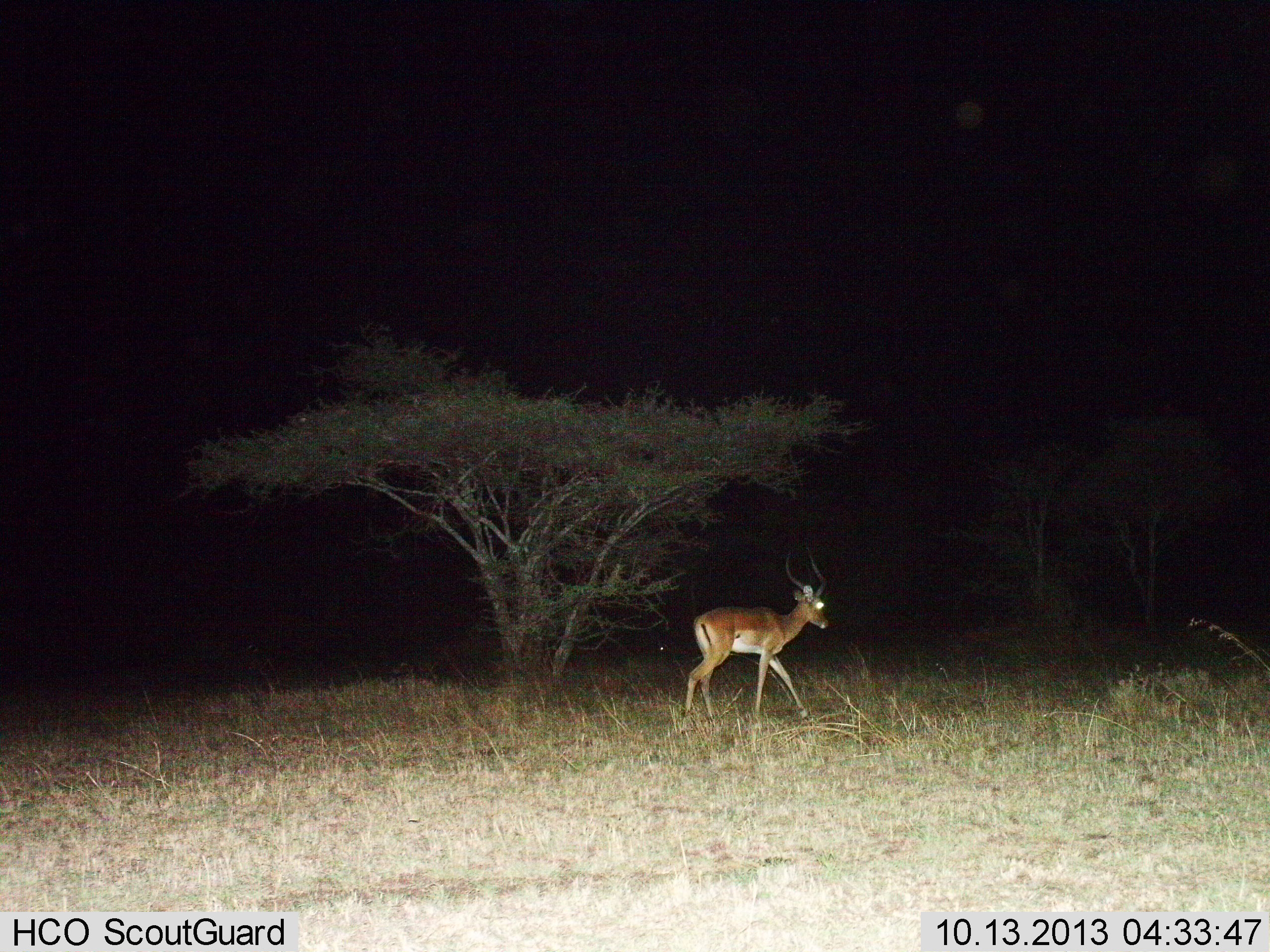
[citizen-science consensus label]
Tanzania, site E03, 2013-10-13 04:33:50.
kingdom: Animalia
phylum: Chordata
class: Mammalia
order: Artiodactyla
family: Bovidae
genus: Aepyceros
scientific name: Aepyceros melampus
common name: impala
Impala (Aepyceros melampus), count 1. Behavior (volunteer vote fractions): standing 20%, resting 0%, moving 90%, interacting 0%. Young present (vote fraction): 0%. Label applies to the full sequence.